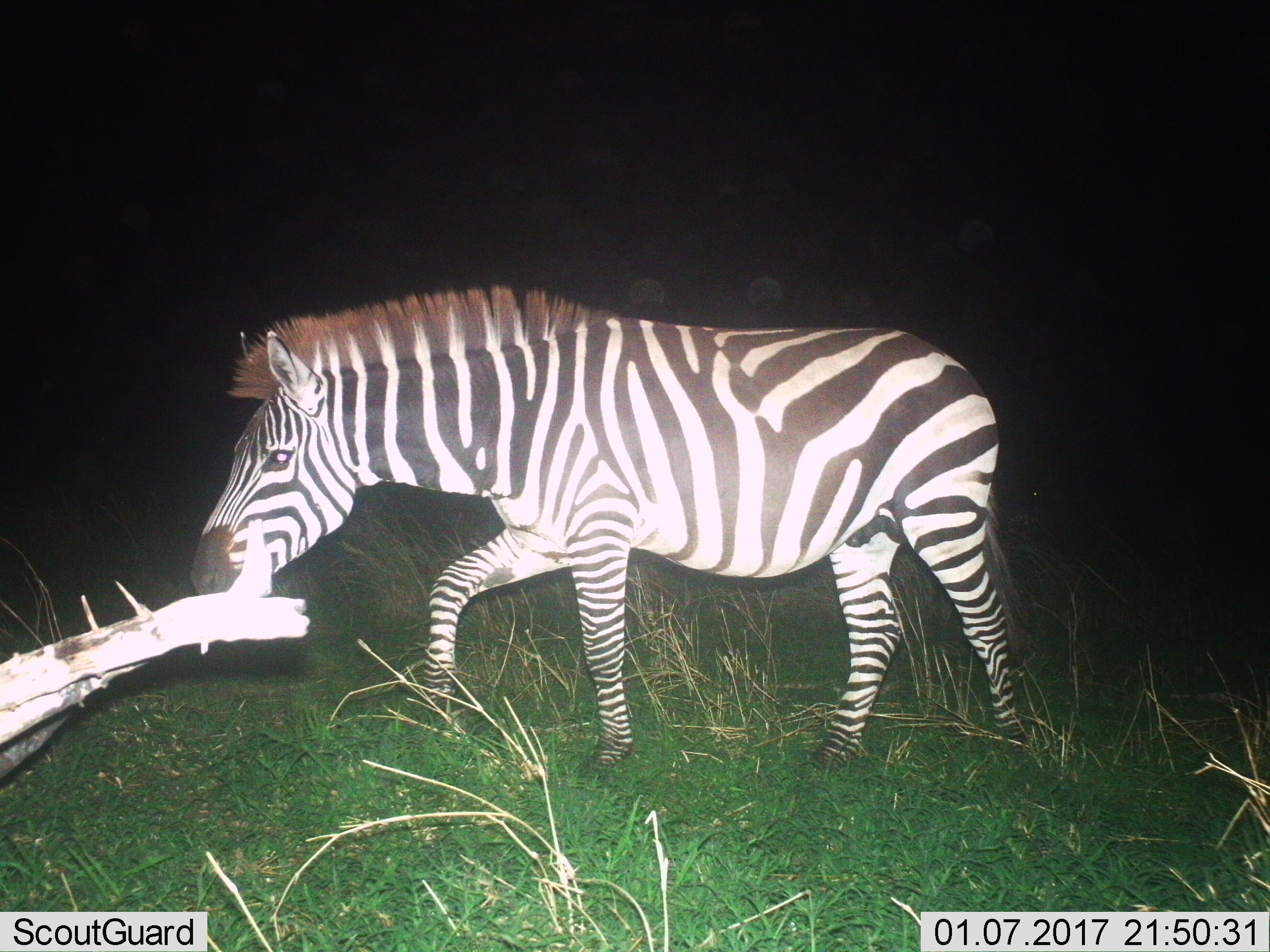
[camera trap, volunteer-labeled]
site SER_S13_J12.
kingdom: Animalia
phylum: Chordata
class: Mammalia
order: Perissodactyla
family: Equidae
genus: Equus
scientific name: Equus quagga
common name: plains zebra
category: zebraplains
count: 1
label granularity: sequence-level